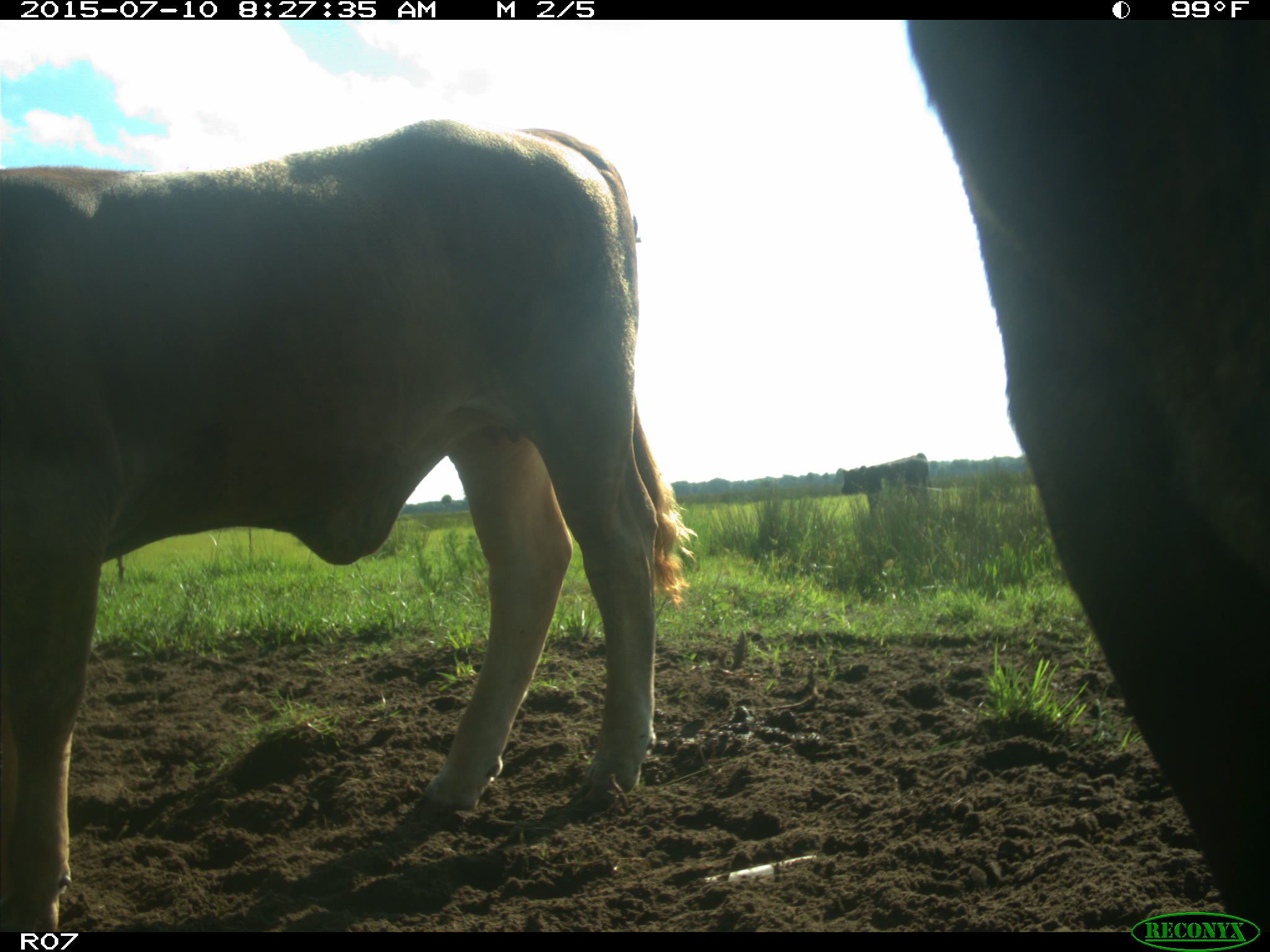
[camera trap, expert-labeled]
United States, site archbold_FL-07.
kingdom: Animalia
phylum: Chordata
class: Mammalia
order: Artiodactyla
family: Bovidae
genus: Bos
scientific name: Bos taurus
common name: domestic cow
Bos taurus (domestic cow).